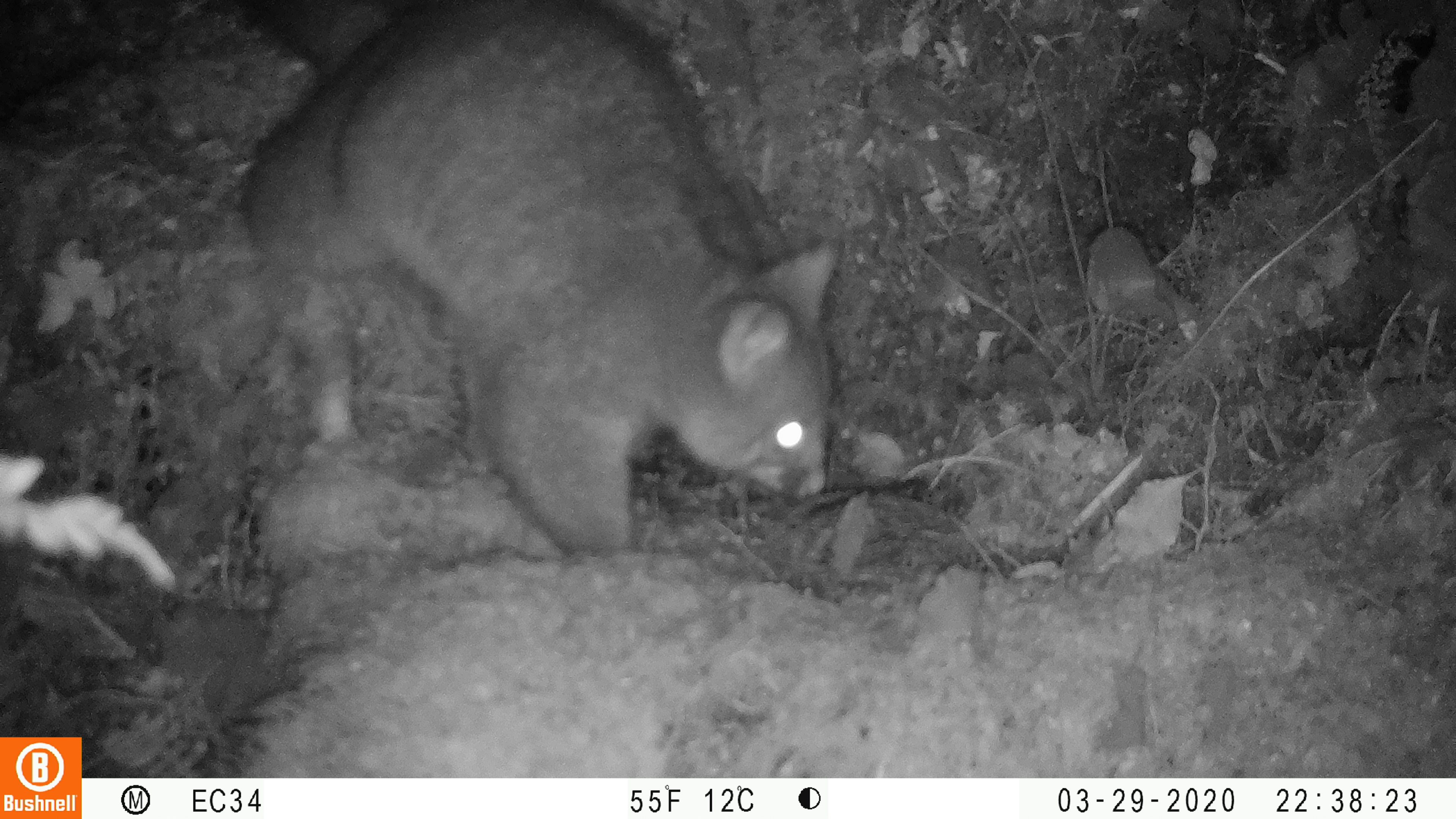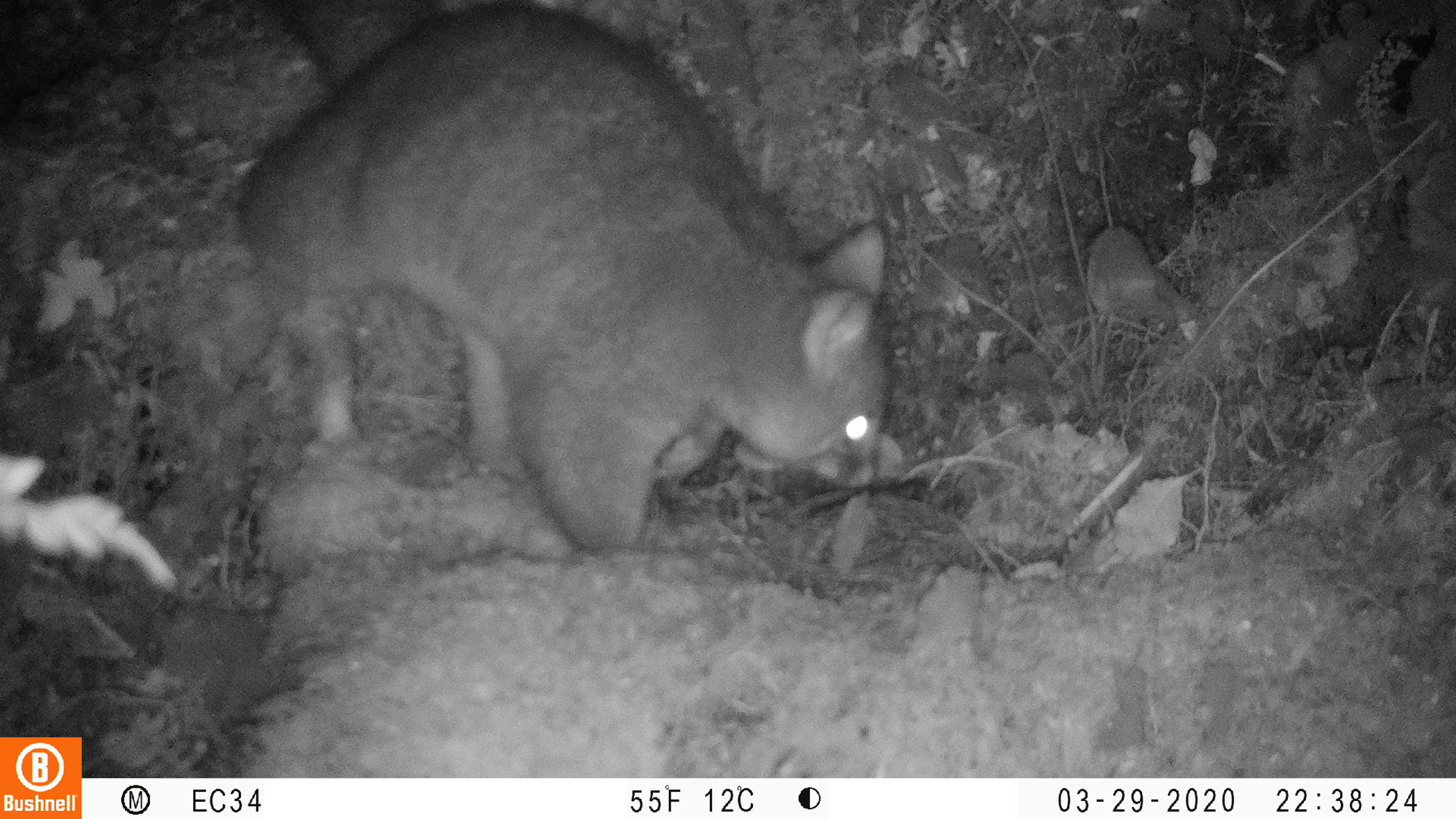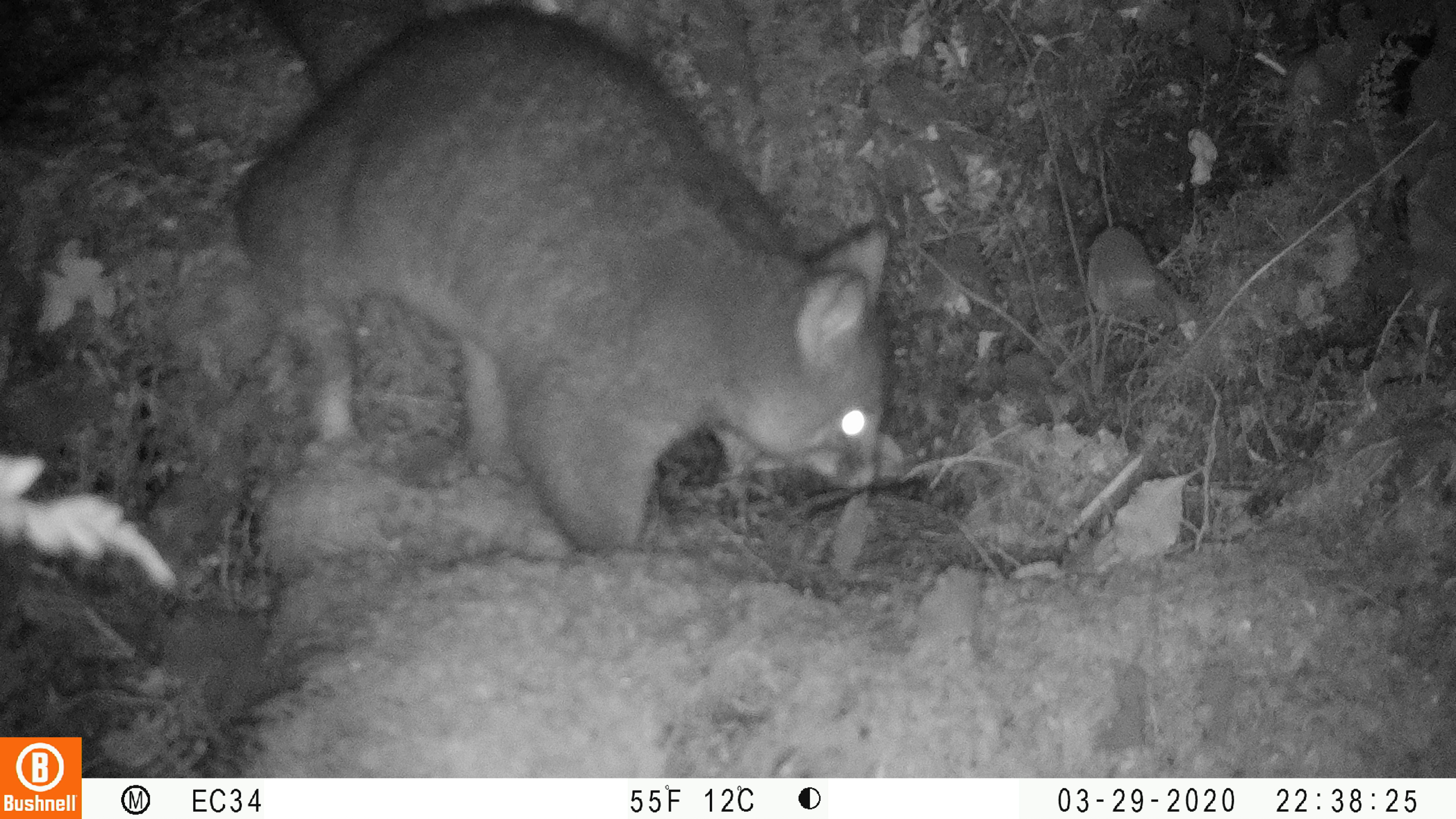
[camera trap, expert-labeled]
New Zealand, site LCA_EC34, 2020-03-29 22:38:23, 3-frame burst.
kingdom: Animalia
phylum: Chordata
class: Mammalia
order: Diprotodontia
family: Phalangeridae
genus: Trichosurus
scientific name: Trichosurus vulpecula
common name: common brushtail possum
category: possum